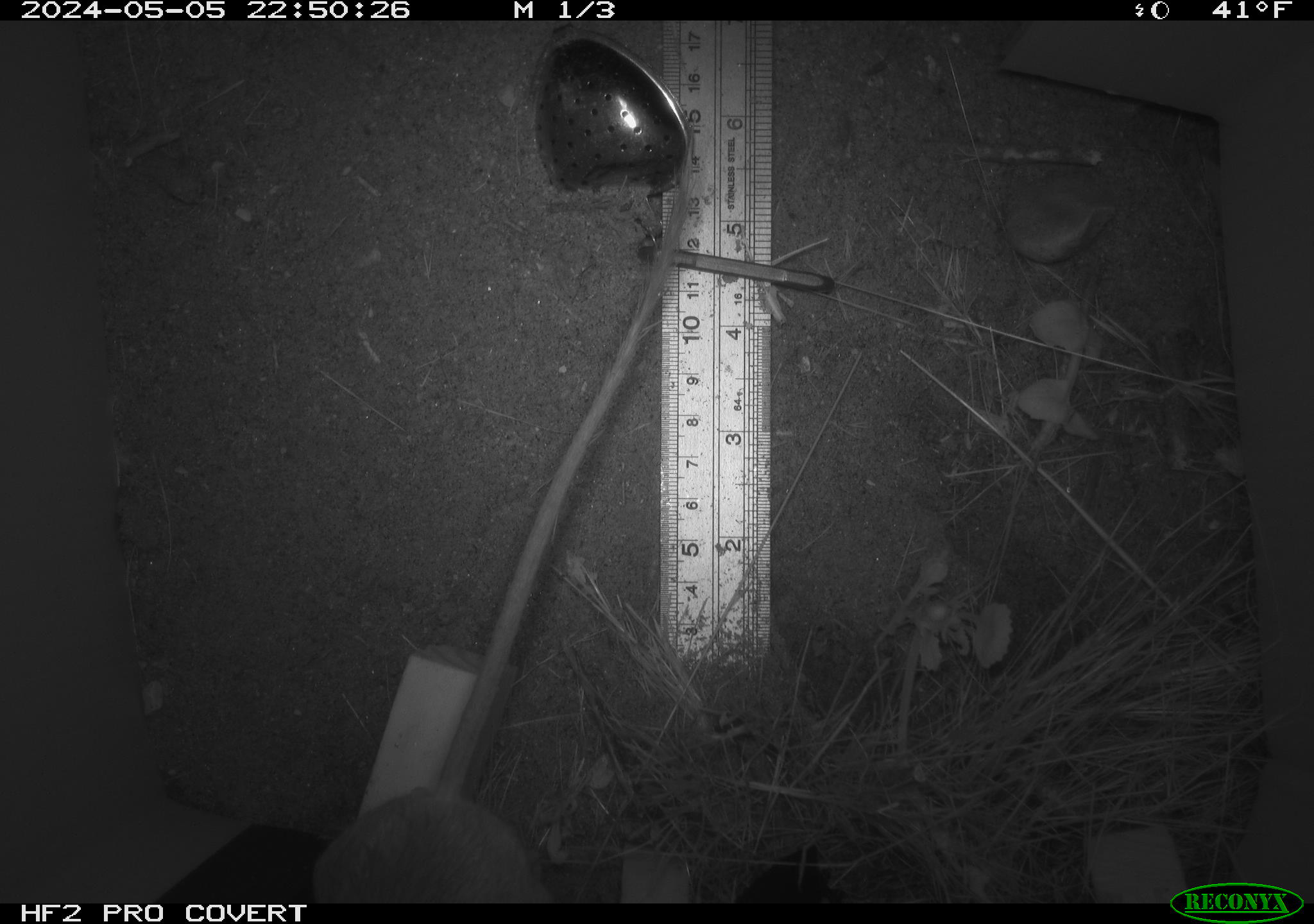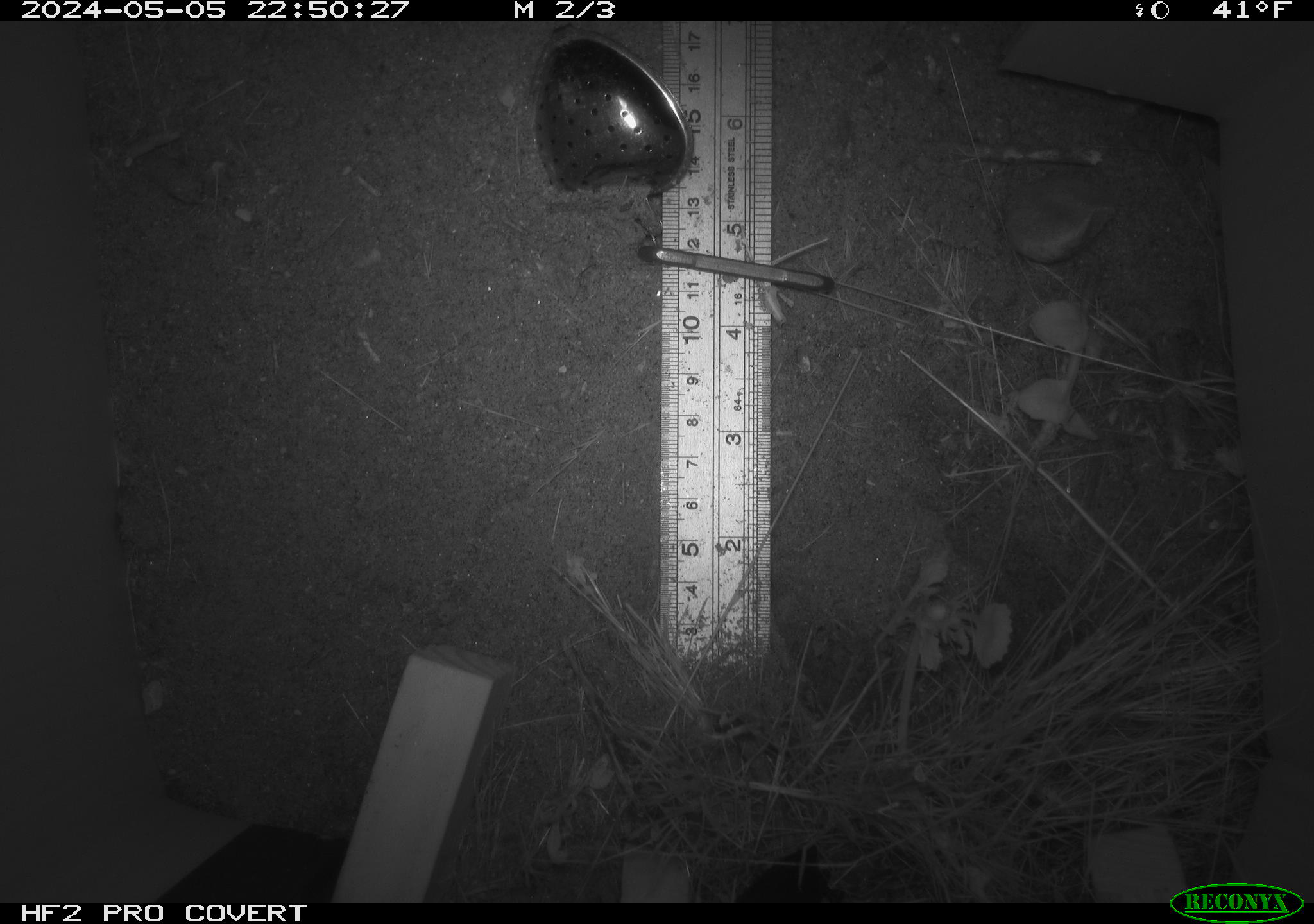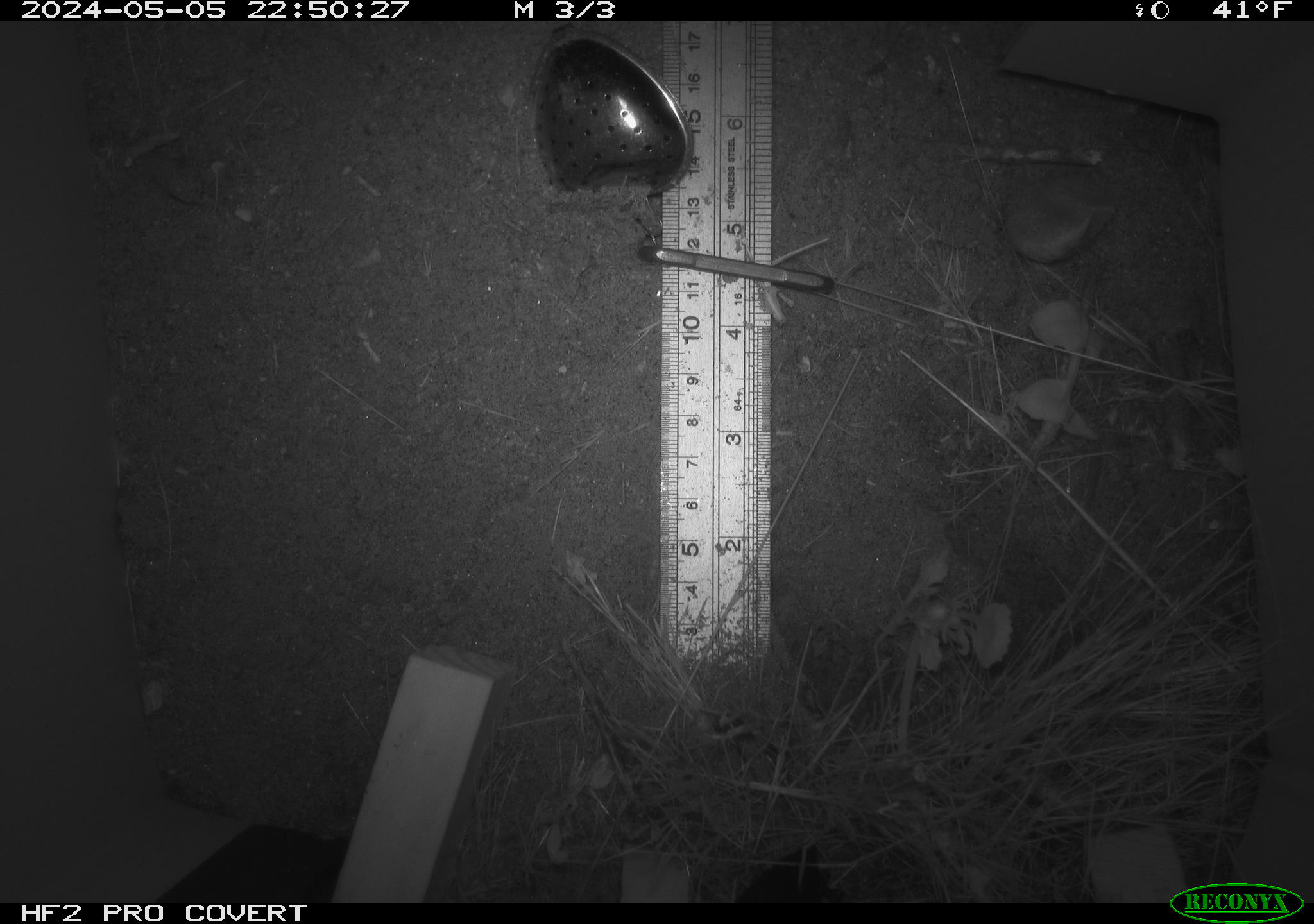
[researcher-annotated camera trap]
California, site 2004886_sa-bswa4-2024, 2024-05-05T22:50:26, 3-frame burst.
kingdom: Animalia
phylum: Chordata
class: Mammalia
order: Rodentia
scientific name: Rodentia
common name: rodent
Rodent (Rodentia).